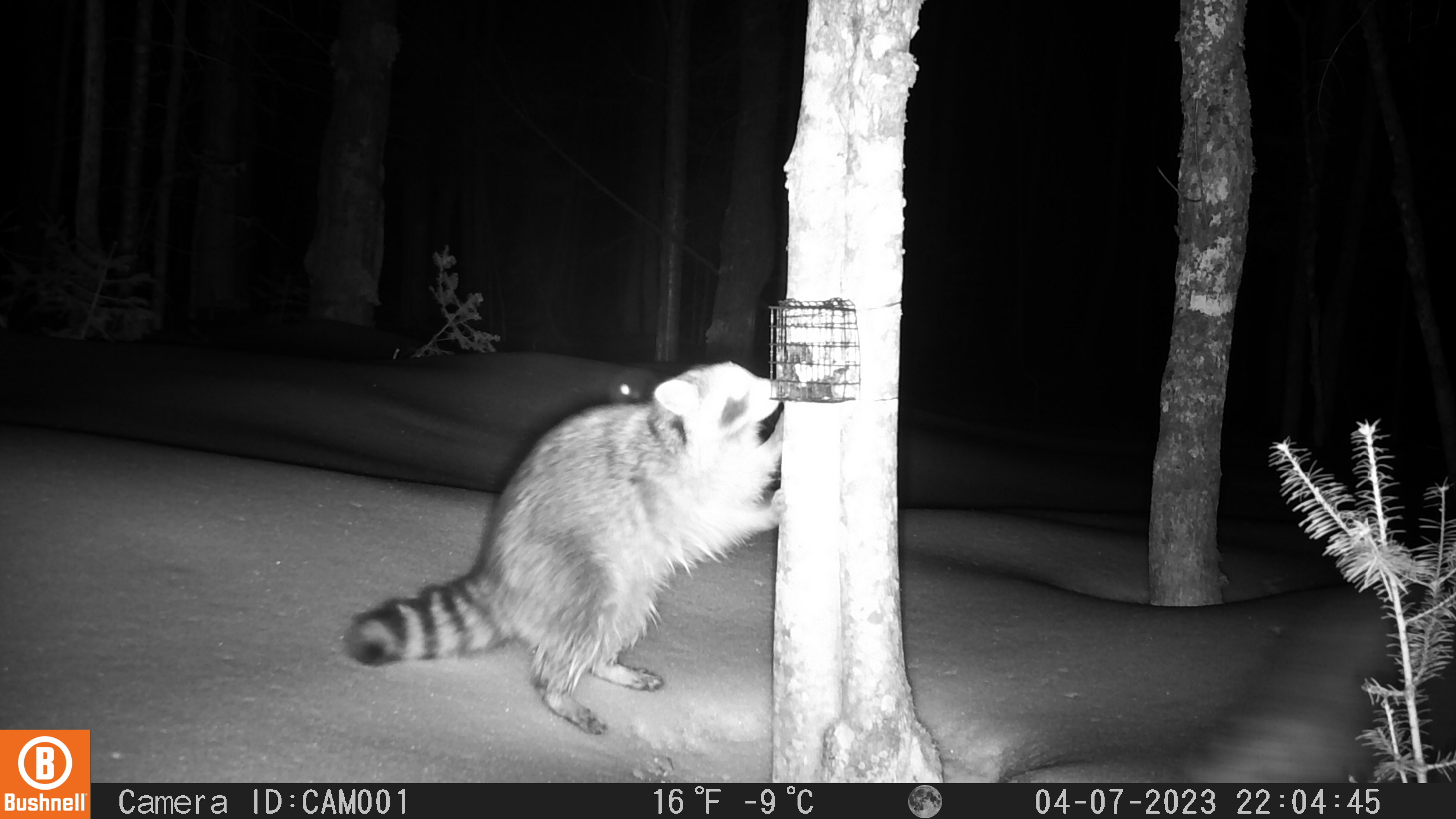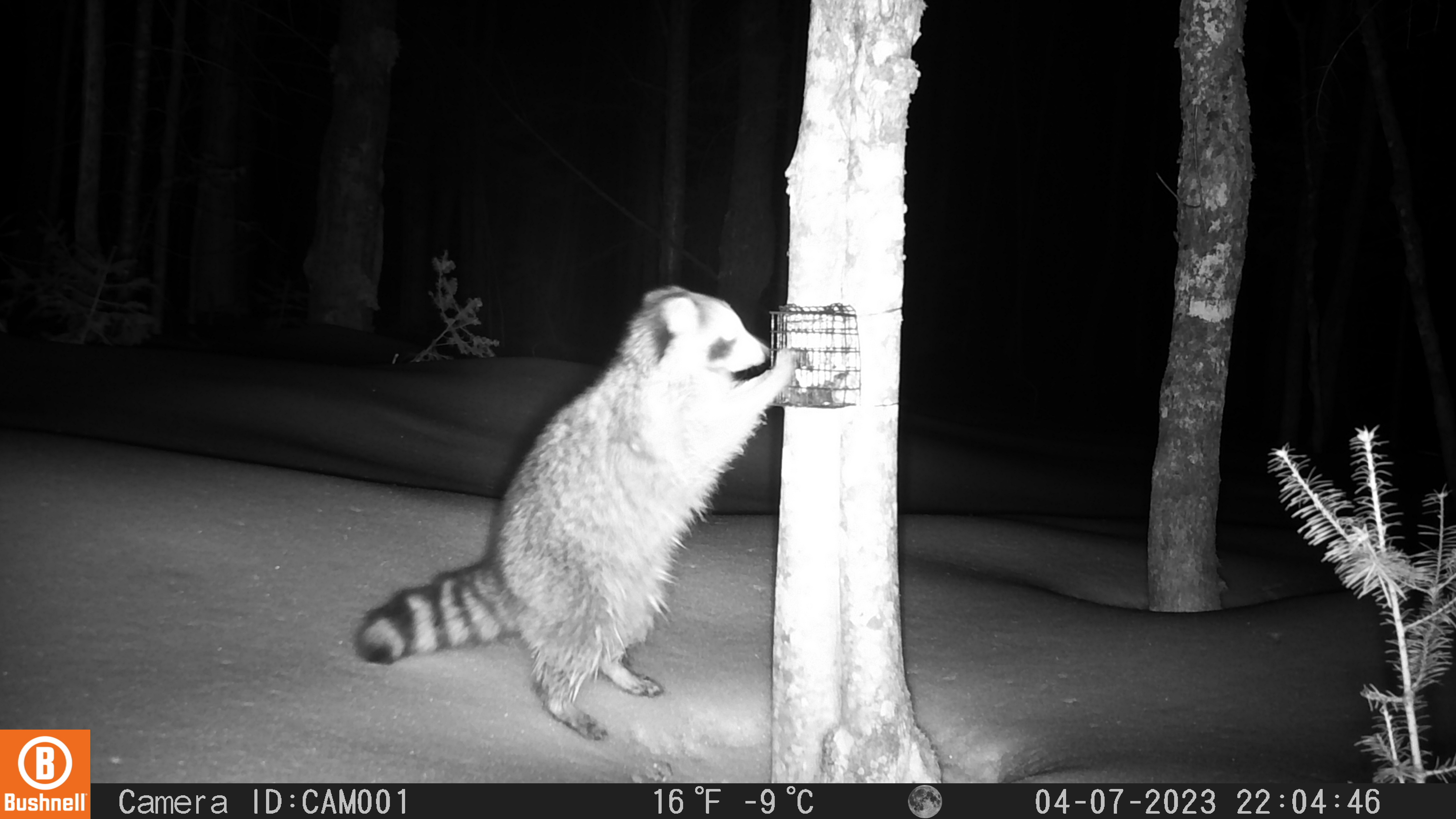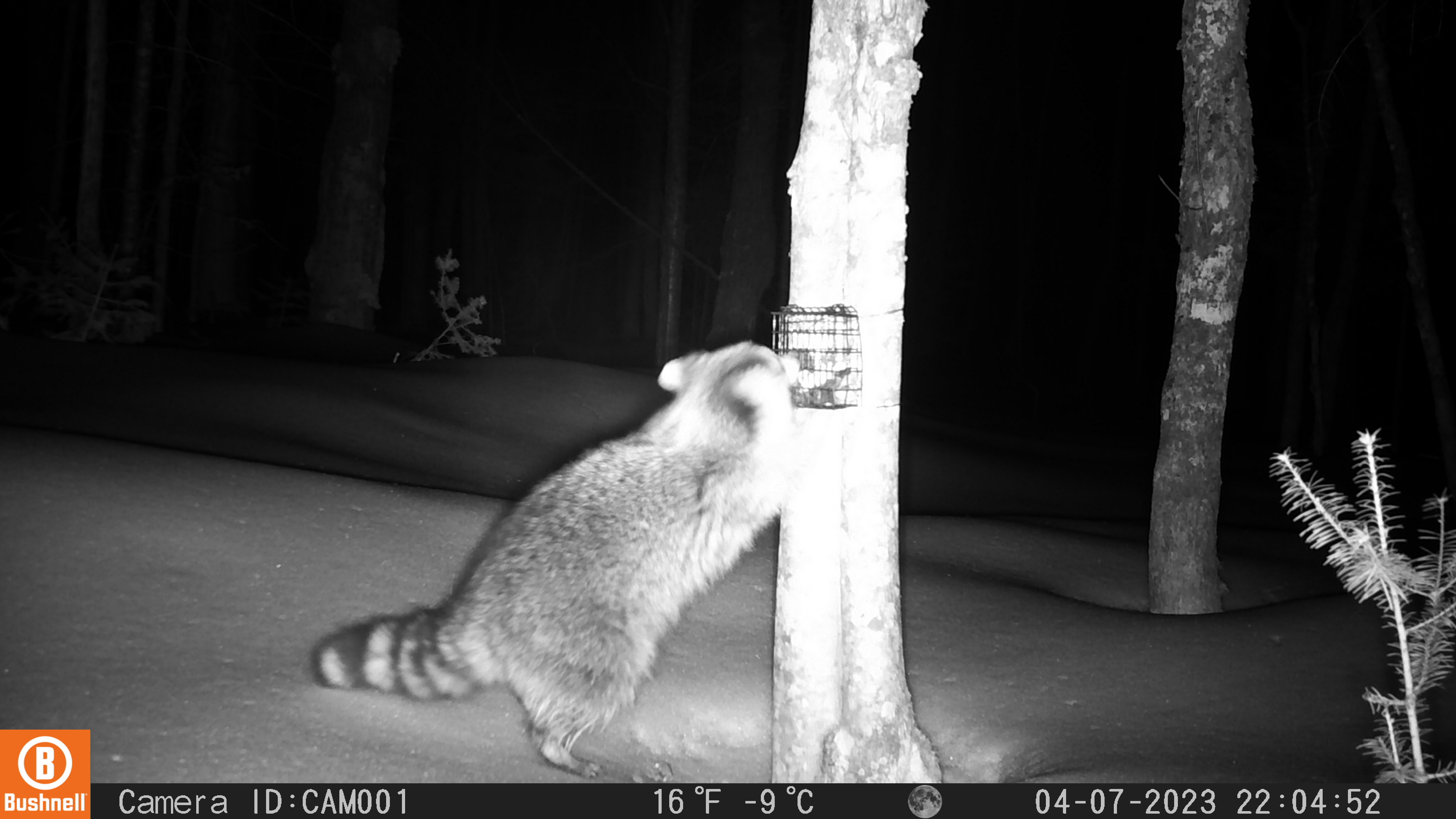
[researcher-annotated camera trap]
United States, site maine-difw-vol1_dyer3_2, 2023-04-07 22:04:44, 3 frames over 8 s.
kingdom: Animalia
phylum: Chordata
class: Mammalia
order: Carnivora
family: Procyonidae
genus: Procyon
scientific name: Procyon lotor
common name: raccoon